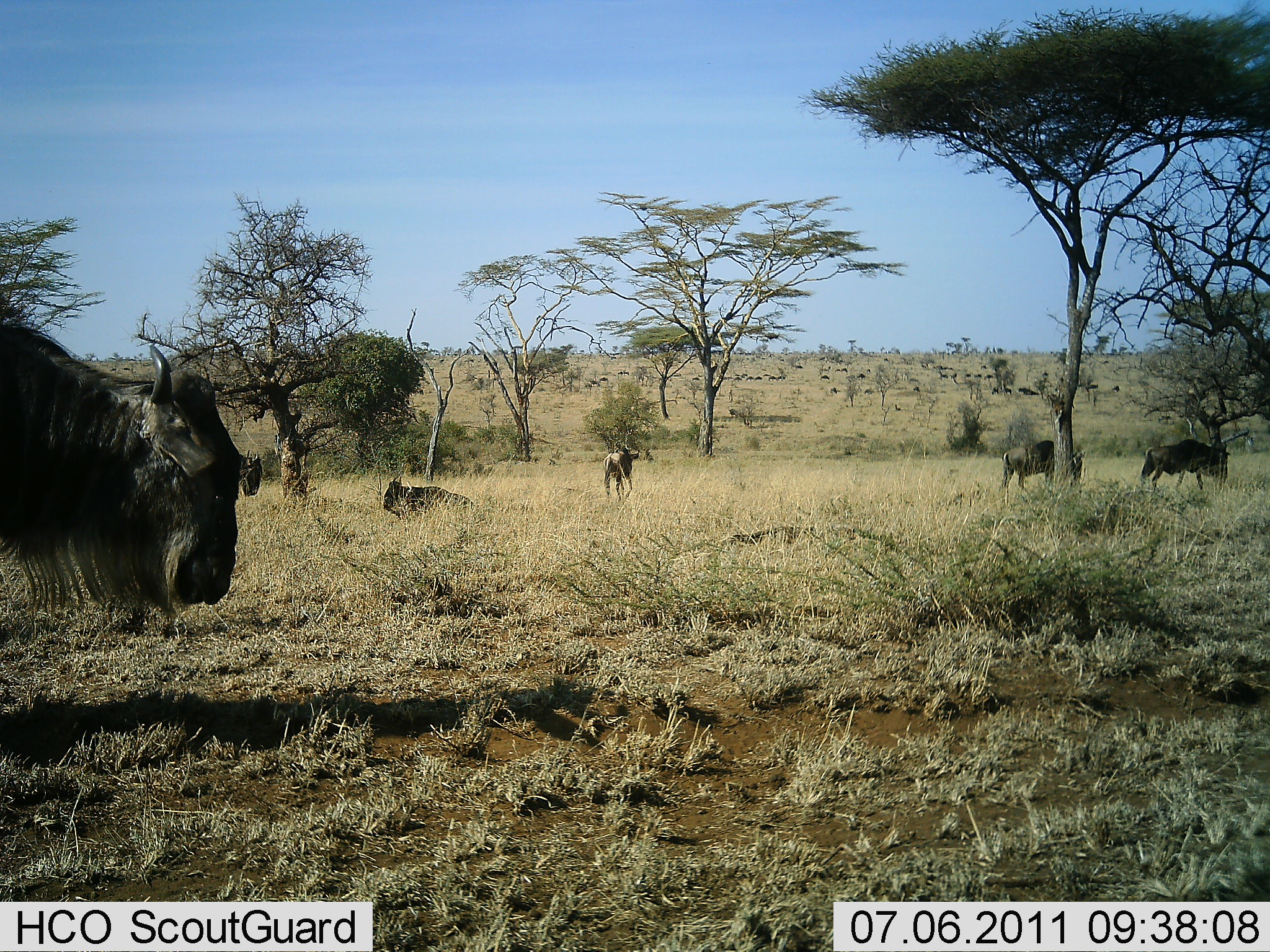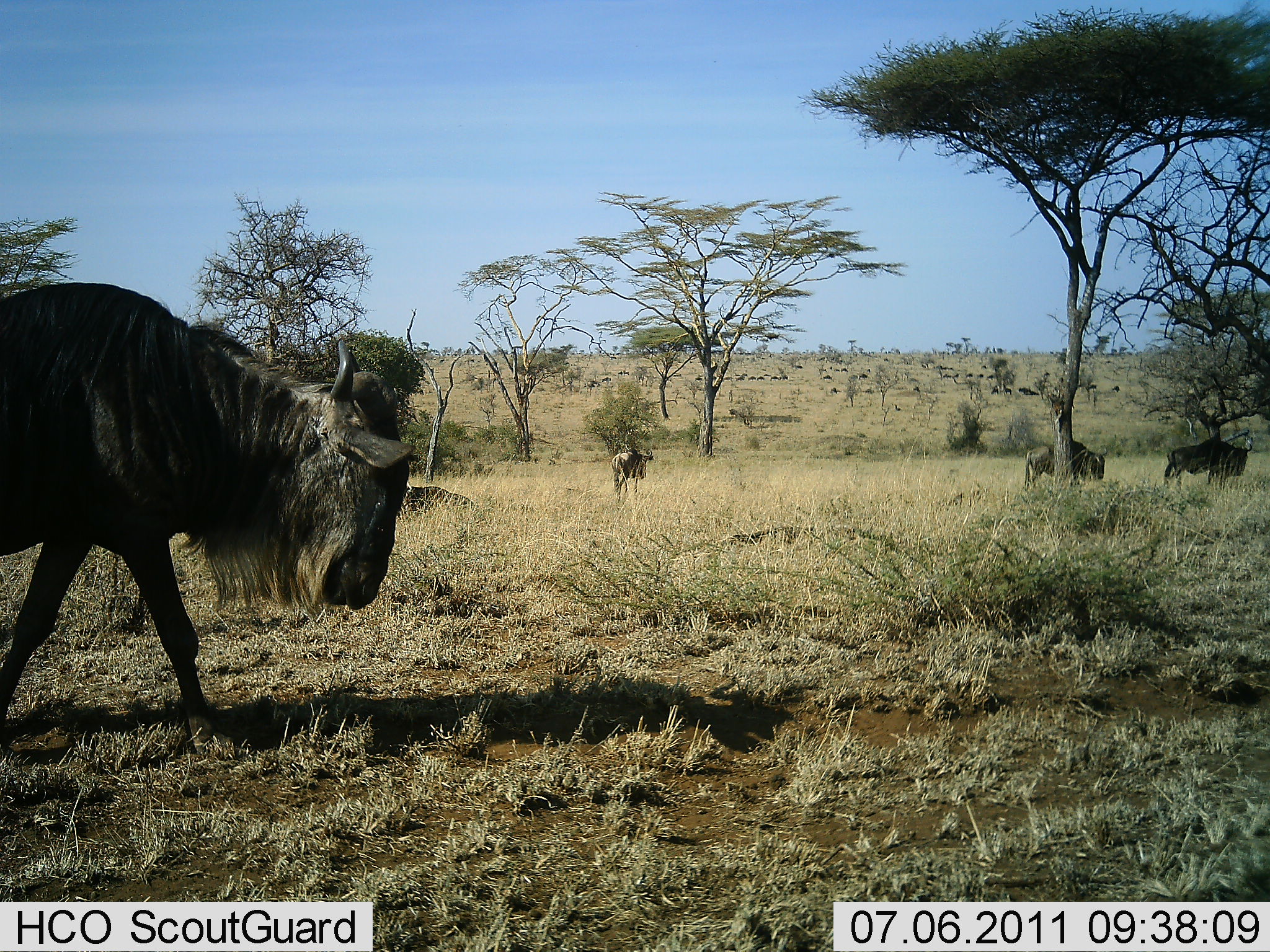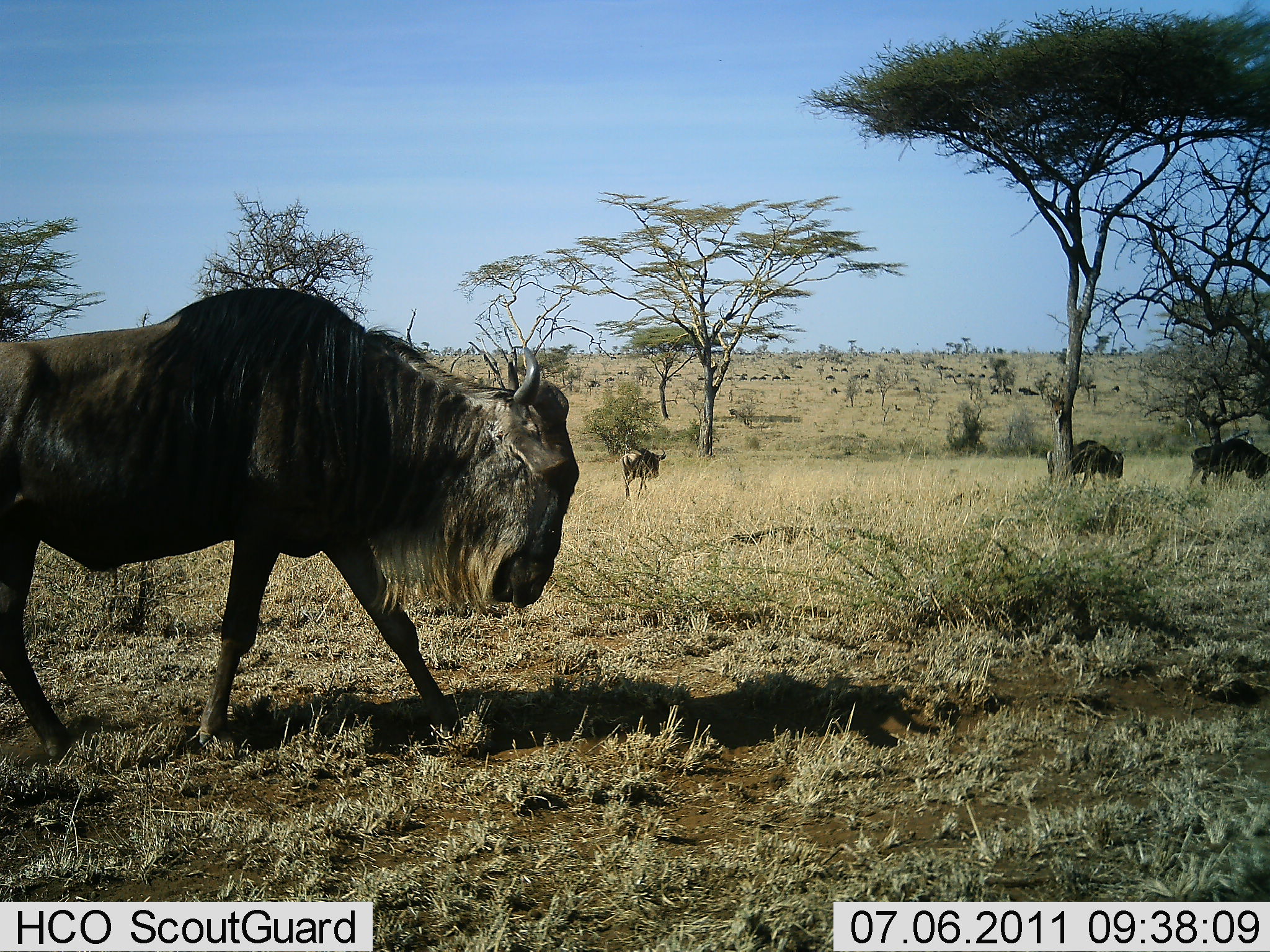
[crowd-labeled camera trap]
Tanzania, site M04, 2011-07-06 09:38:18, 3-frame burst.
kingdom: Animalia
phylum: Chordata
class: Mammalia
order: Artiodactyla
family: Bovidae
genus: Connochaetes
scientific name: Connochaetes taurinus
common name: blue wildebeest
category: wildebeest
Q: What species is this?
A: Wildebeest (blue wildebeest) (Connochaetes taurinus).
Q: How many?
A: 6.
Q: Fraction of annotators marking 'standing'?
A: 38%.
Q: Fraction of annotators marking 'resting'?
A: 54%.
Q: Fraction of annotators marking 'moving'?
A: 85%.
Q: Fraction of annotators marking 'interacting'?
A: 0%.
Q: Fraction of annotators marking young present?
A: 8%.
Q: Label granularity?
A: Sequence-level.